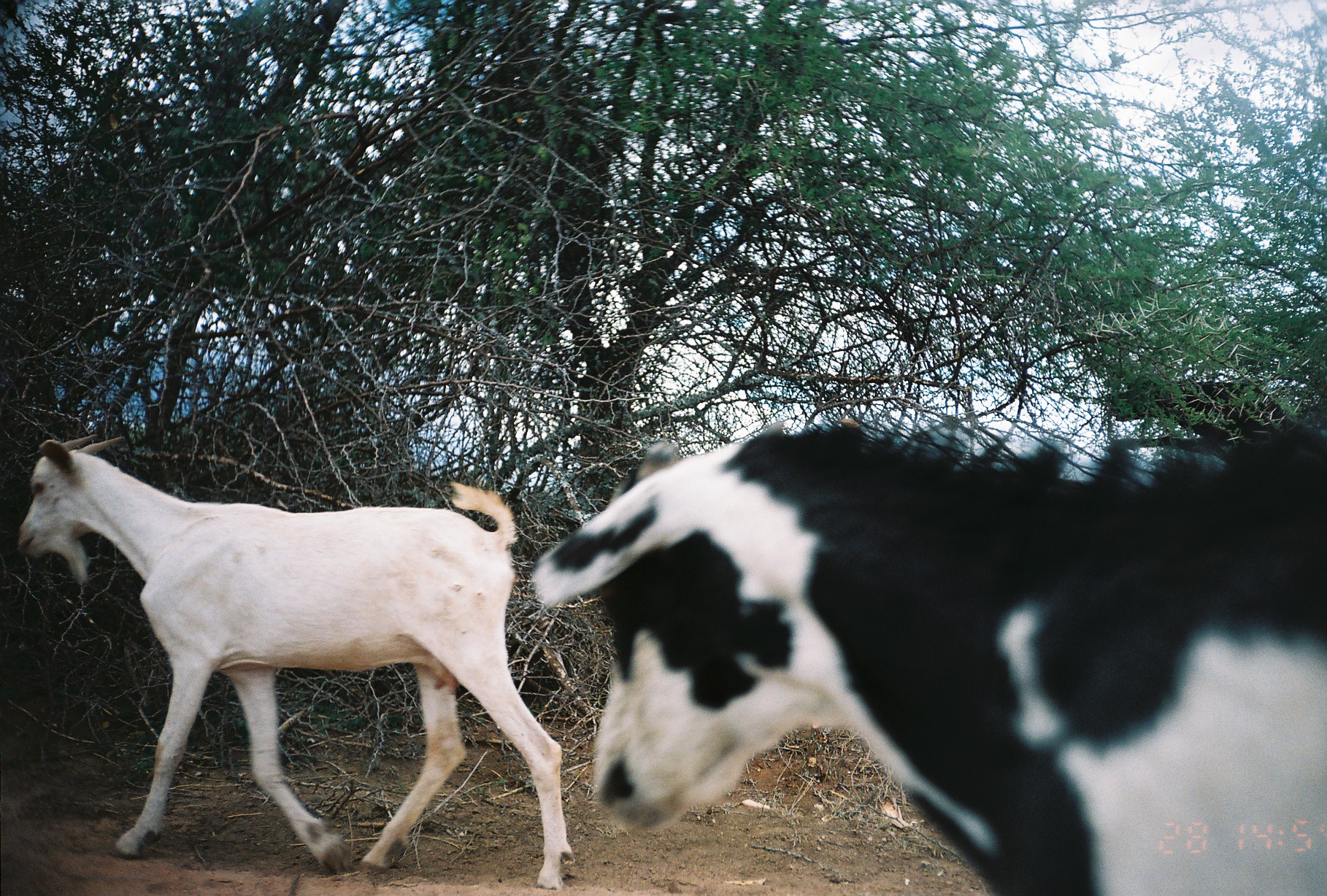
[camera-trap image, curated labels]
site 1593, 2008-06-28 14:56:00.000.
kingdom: Animalia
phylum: Chordata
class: Mammalia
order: Artiodactyla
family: Bovidae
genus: Capra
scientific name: Capra aegagrus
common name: wild goat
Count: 2.